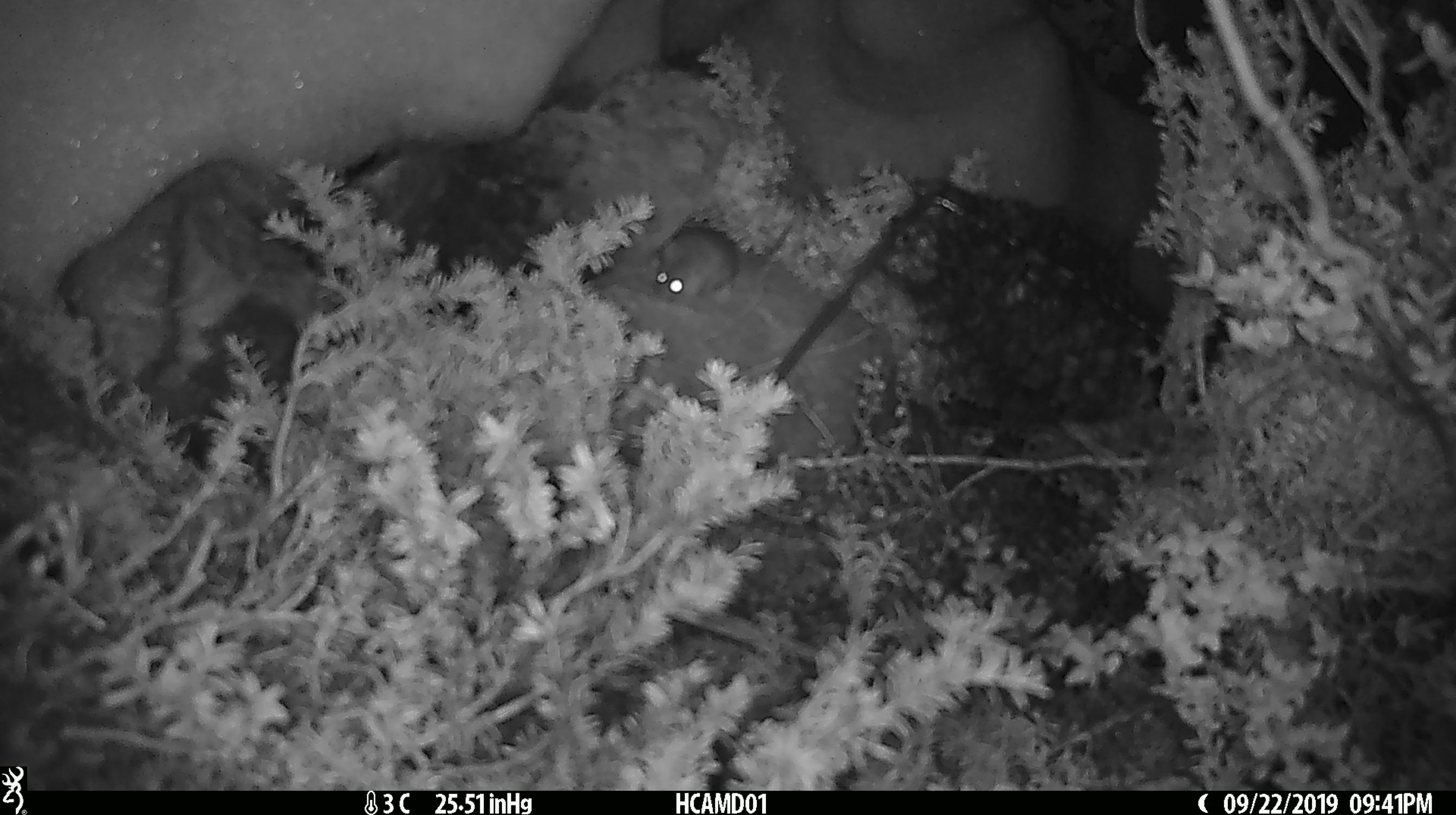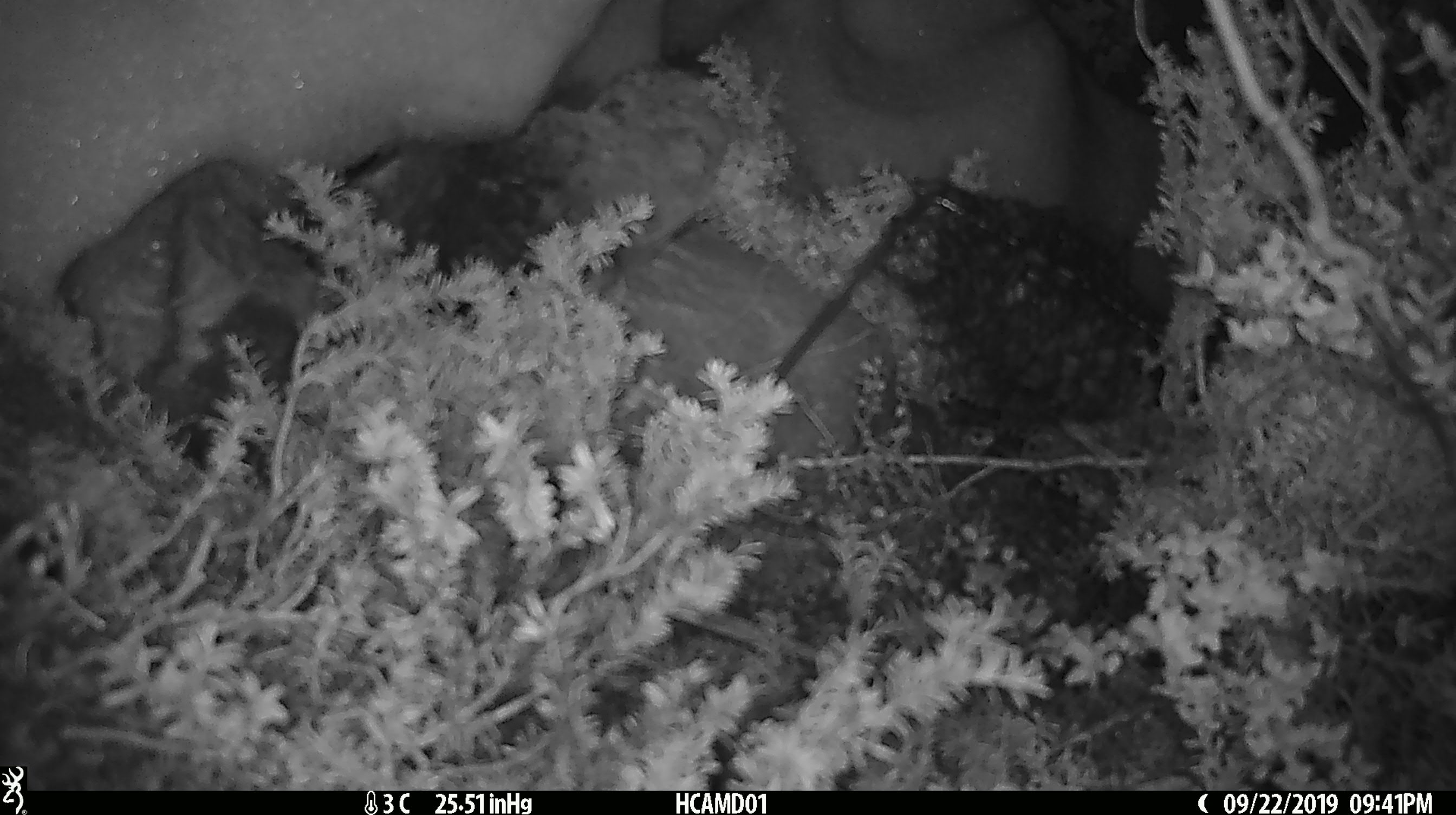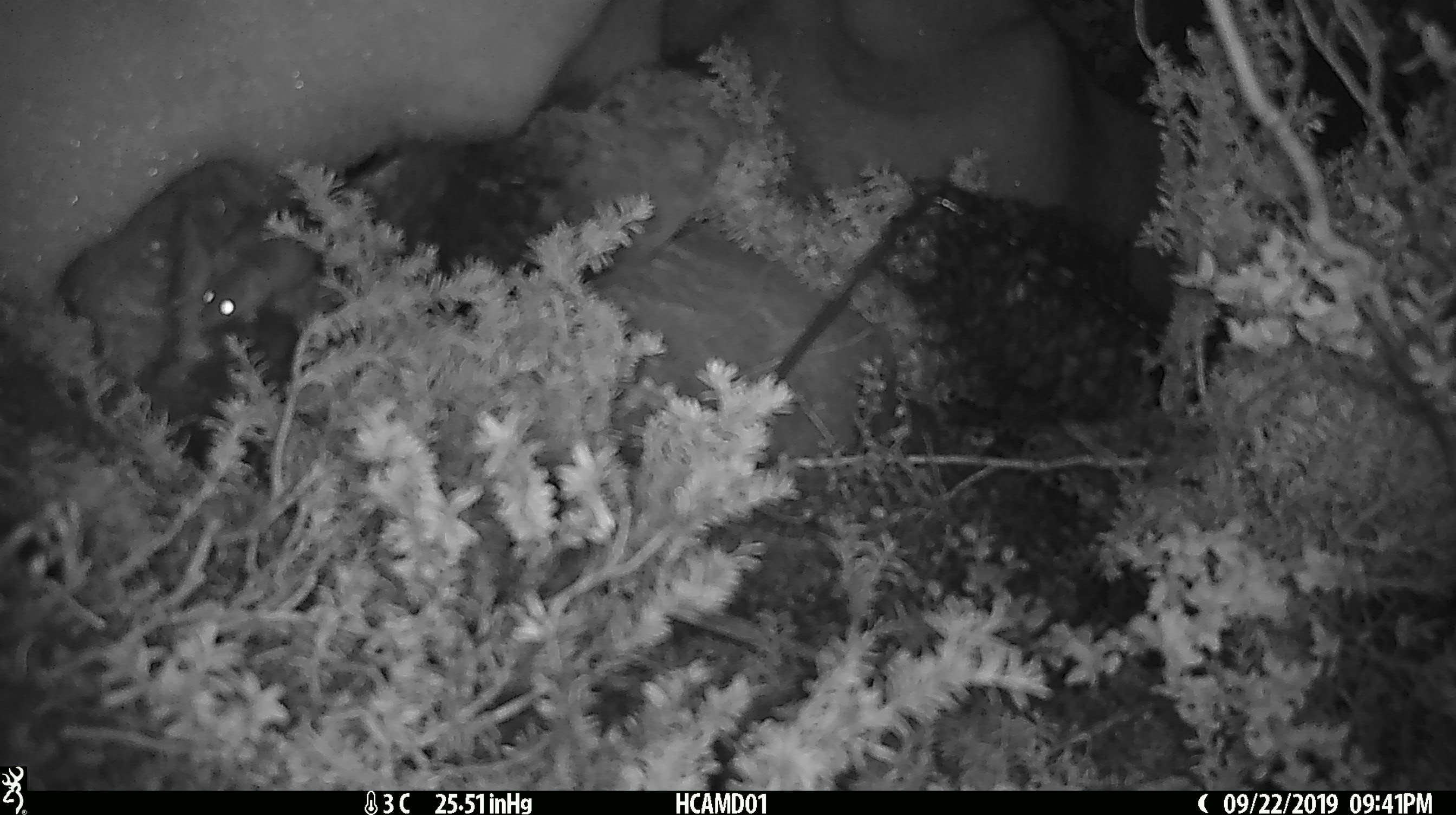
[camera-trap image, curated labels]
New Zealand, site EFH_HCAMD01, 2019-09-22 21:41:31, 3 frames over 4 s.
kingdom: Animalia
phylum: Chordata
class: Mammalia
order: Rodentia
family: Muridae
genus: Mus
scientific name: Mus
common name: mouse